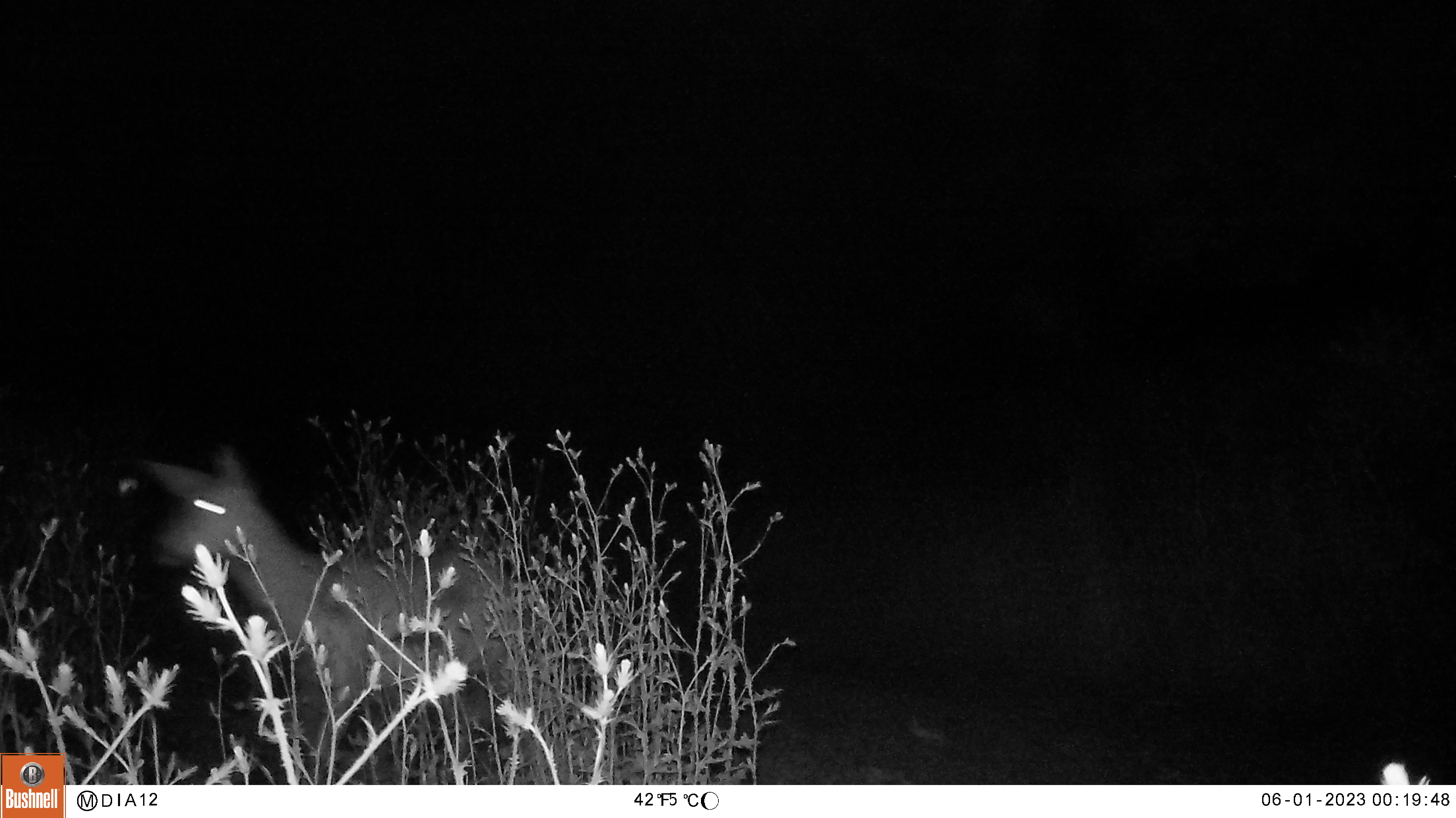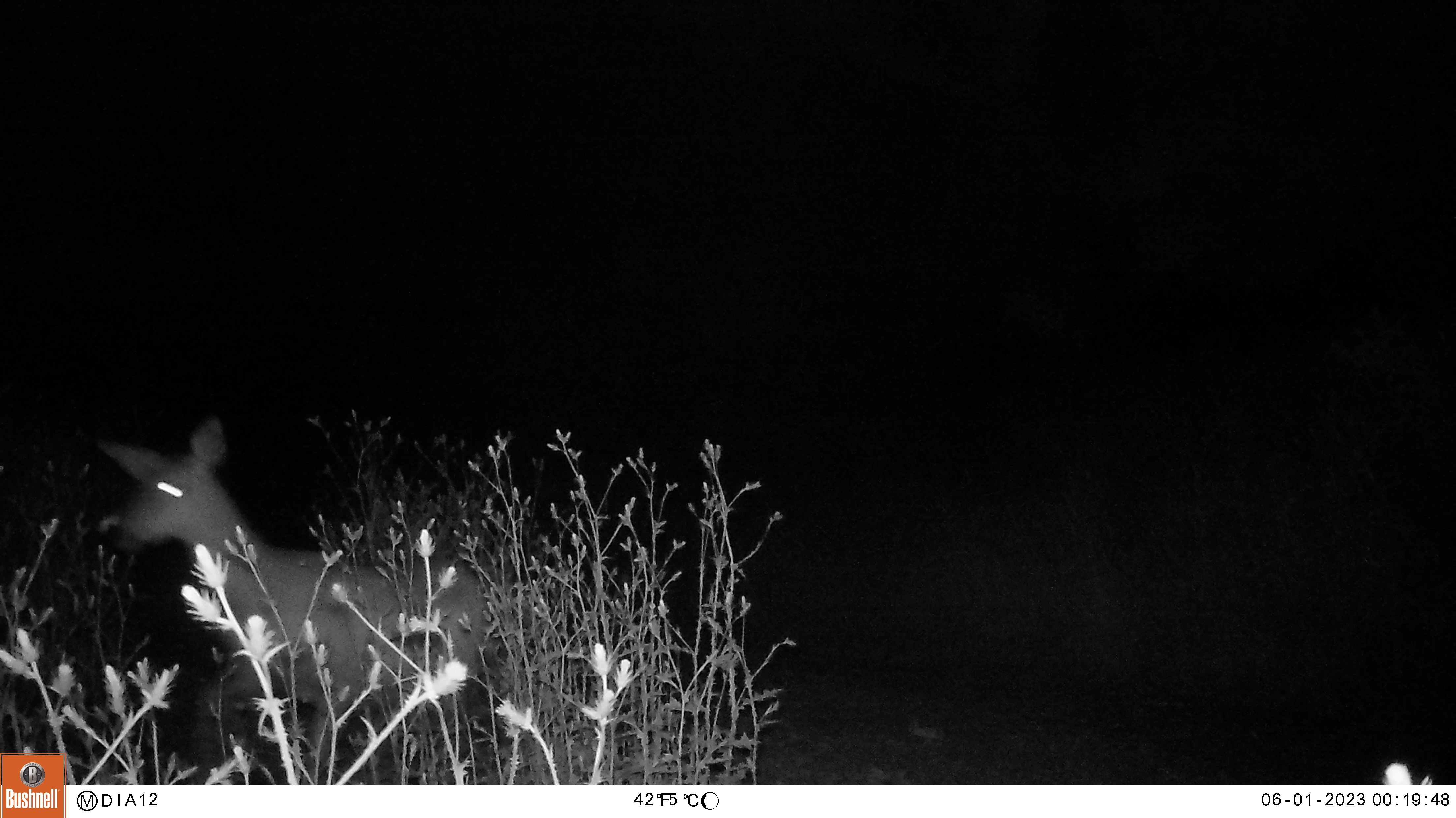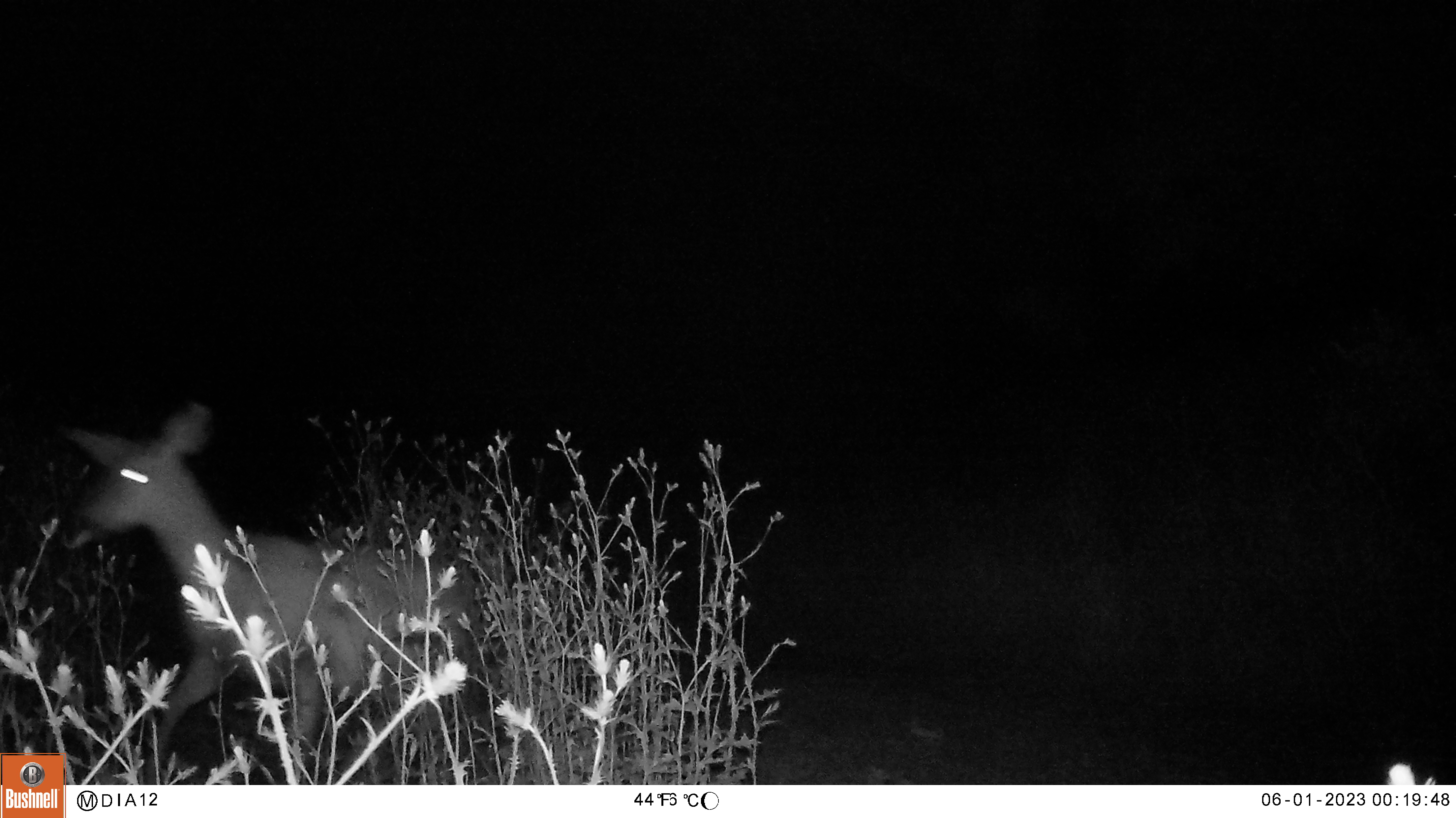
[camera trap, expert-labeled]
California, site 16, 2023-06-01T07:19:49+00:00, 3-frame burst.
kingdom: Animalia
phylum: Chordata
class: Mammalia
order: Artiodactyla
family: Cervidae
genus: Odocoileus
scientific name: Odocoileus hemionus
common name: mule deer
Mule deer (Odocoileus hemionus).